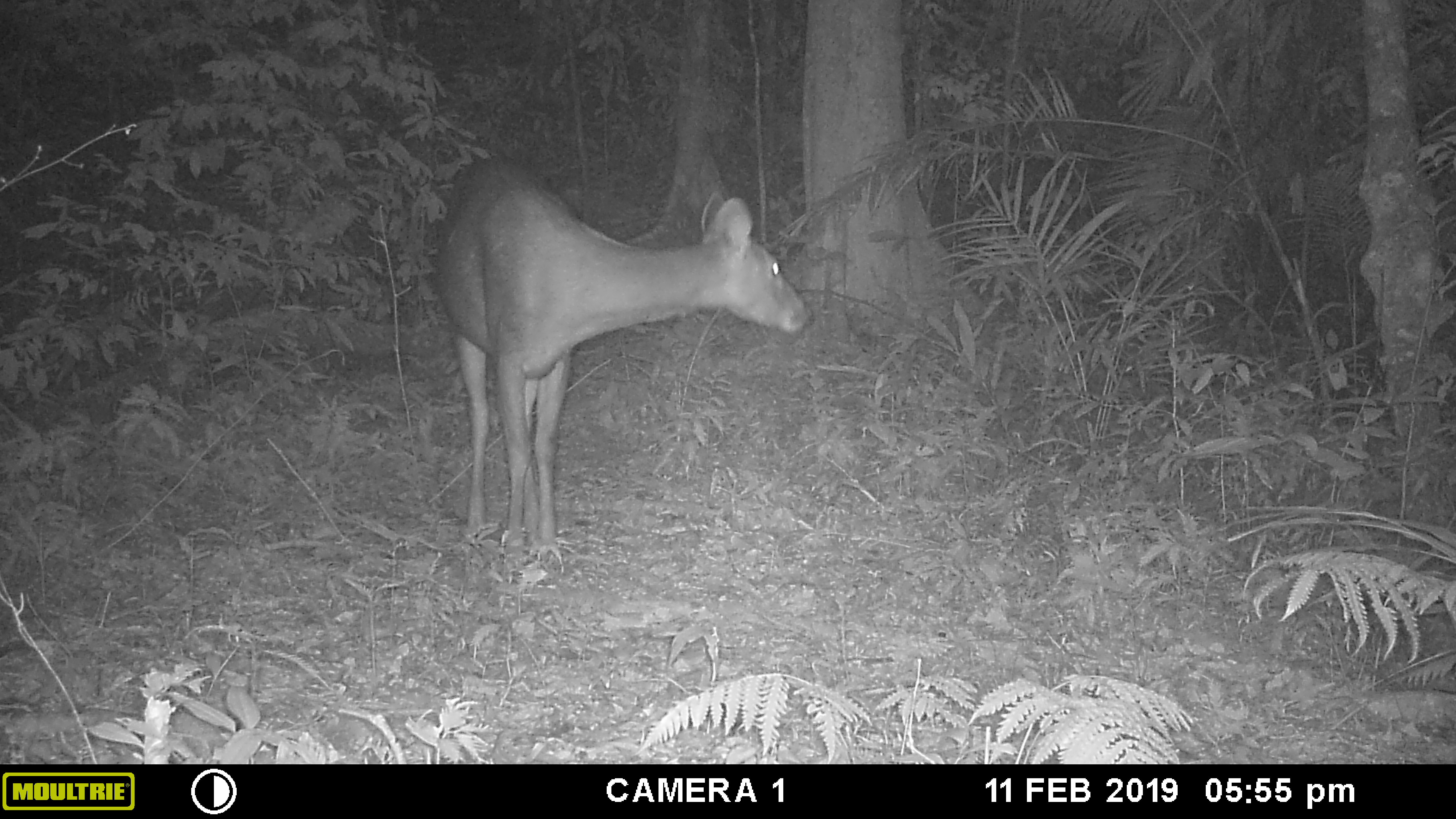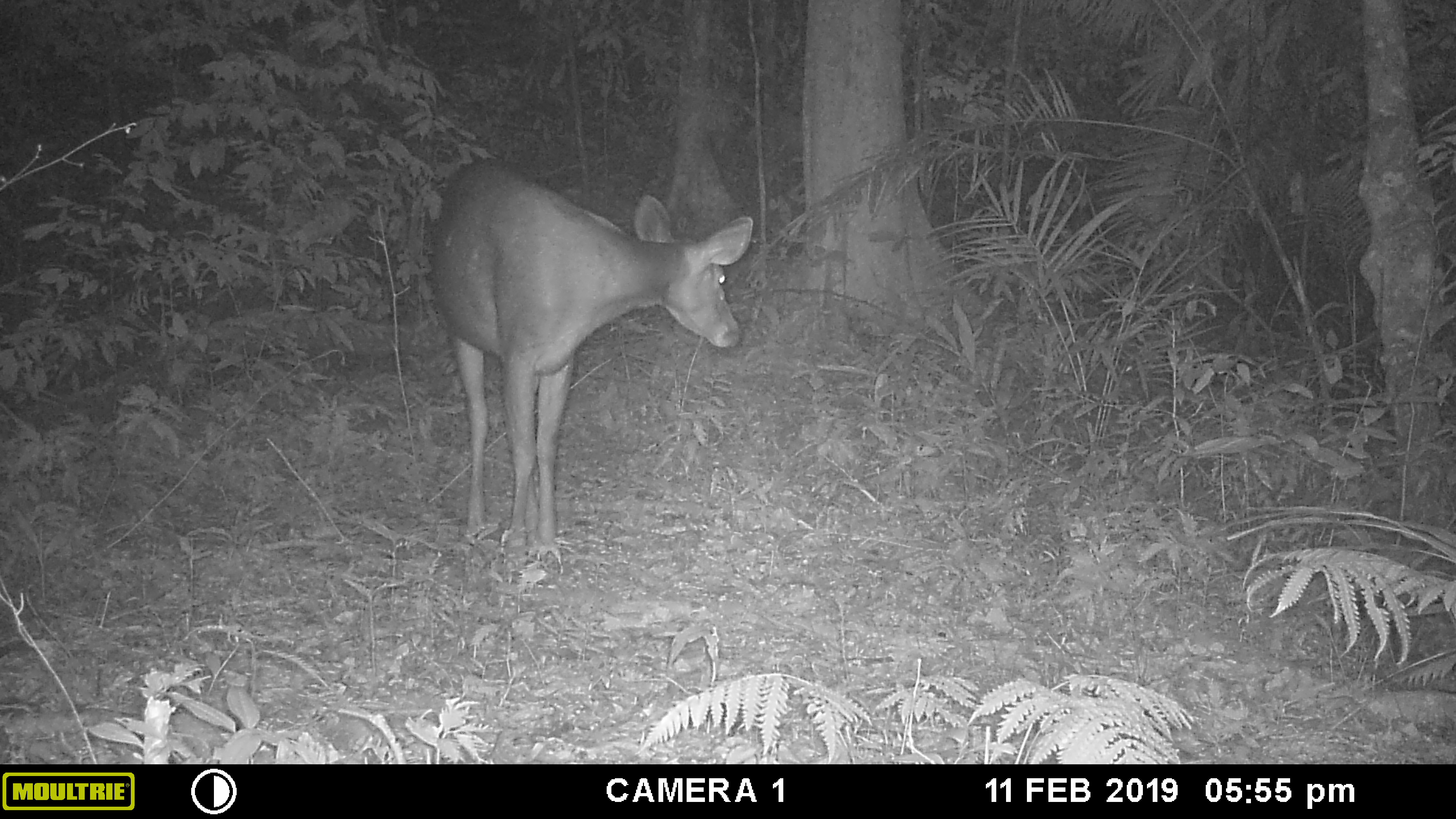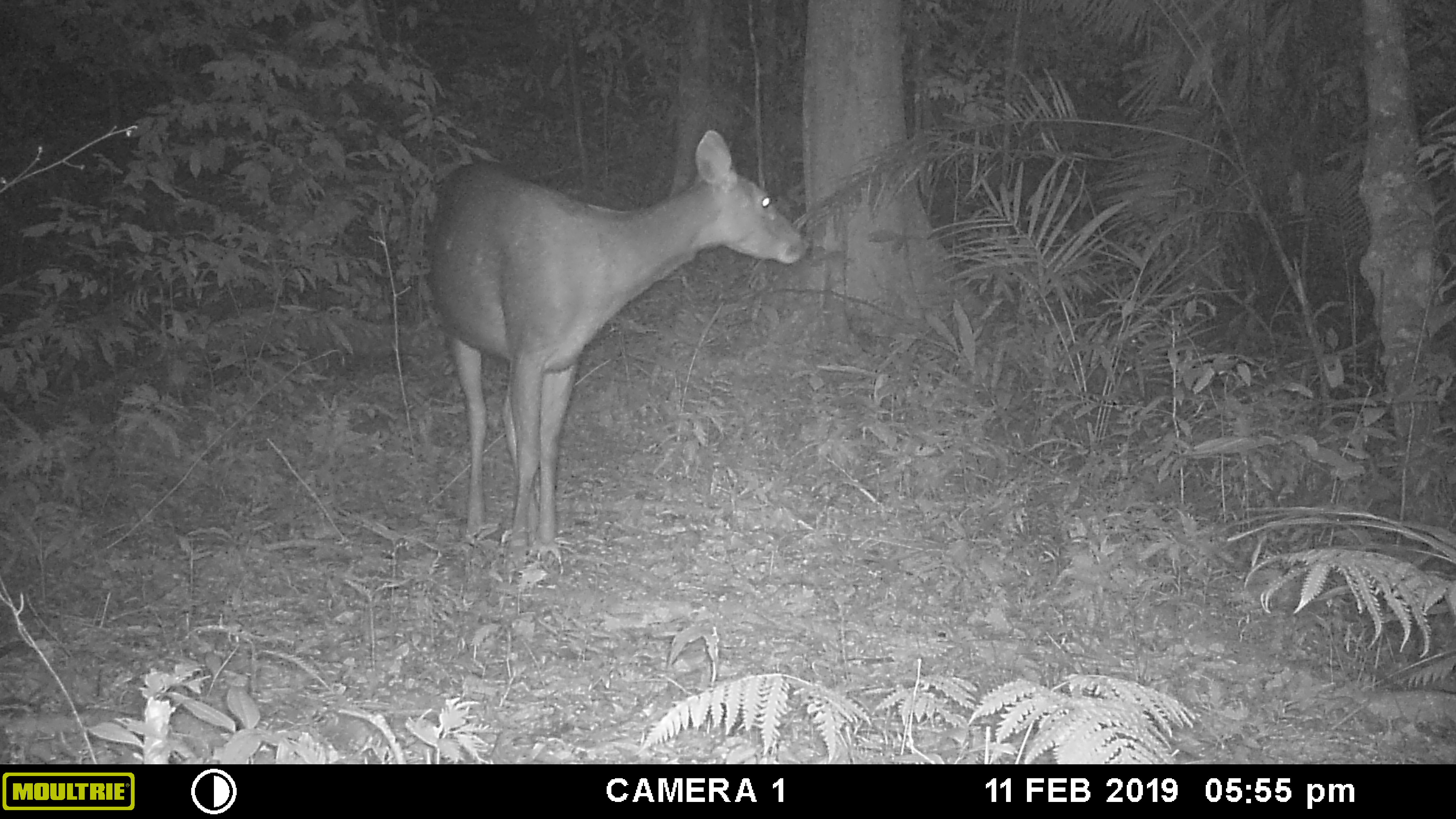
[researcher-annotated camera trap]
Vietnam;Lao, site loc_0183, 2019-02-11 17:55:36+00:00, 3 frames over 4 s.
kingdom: Animalia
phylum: Chordata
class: Mammalia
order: Artiodactyla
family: Cervidae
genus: Rusa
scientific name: Rusa unicolor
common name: sambar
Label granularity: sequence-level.